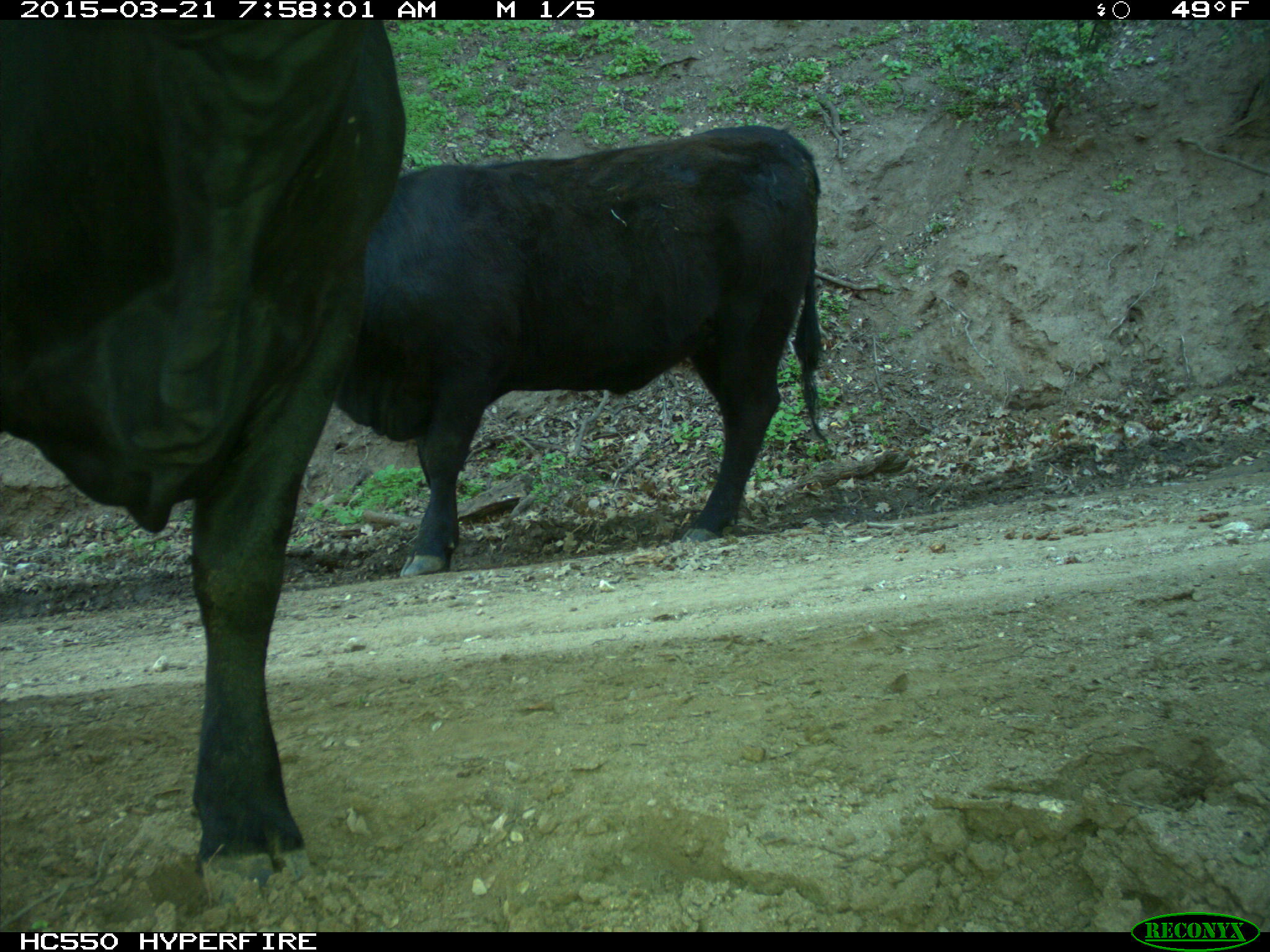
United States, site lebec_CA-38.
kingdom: Animalia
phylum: Chordata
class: Mammalia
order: Artiodactyla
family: Bovidae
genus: Bos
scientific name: Bos taurus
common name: domestic cow